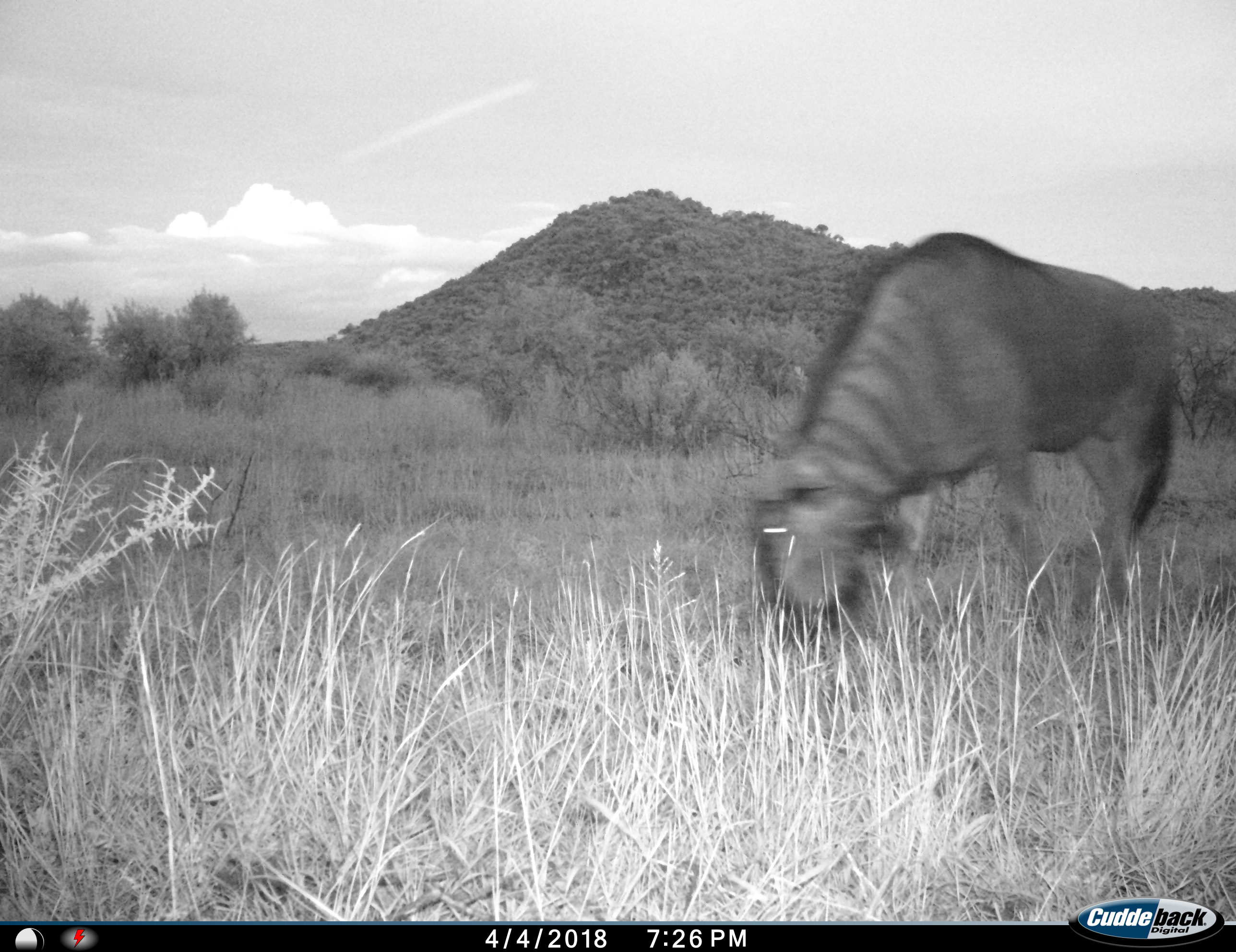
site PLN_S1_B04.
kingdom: Animalia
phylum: Chordata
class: Mammalia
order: Artiodactyla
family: Bovidae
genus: Connochaetes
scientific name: Connochaetes taurinus taurinus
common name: blue wildebeest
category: wildebeestblue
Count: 1.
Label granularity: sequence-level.